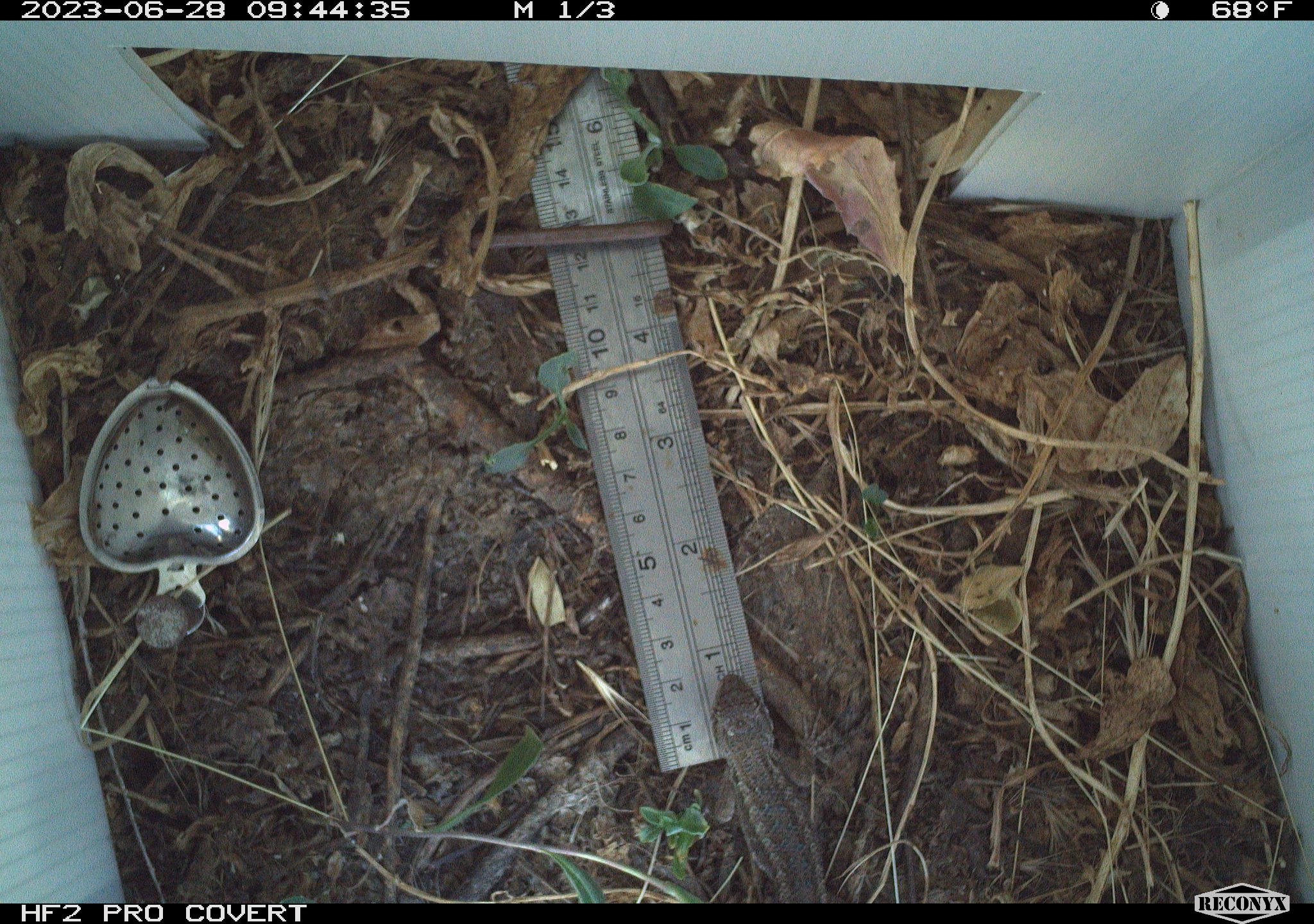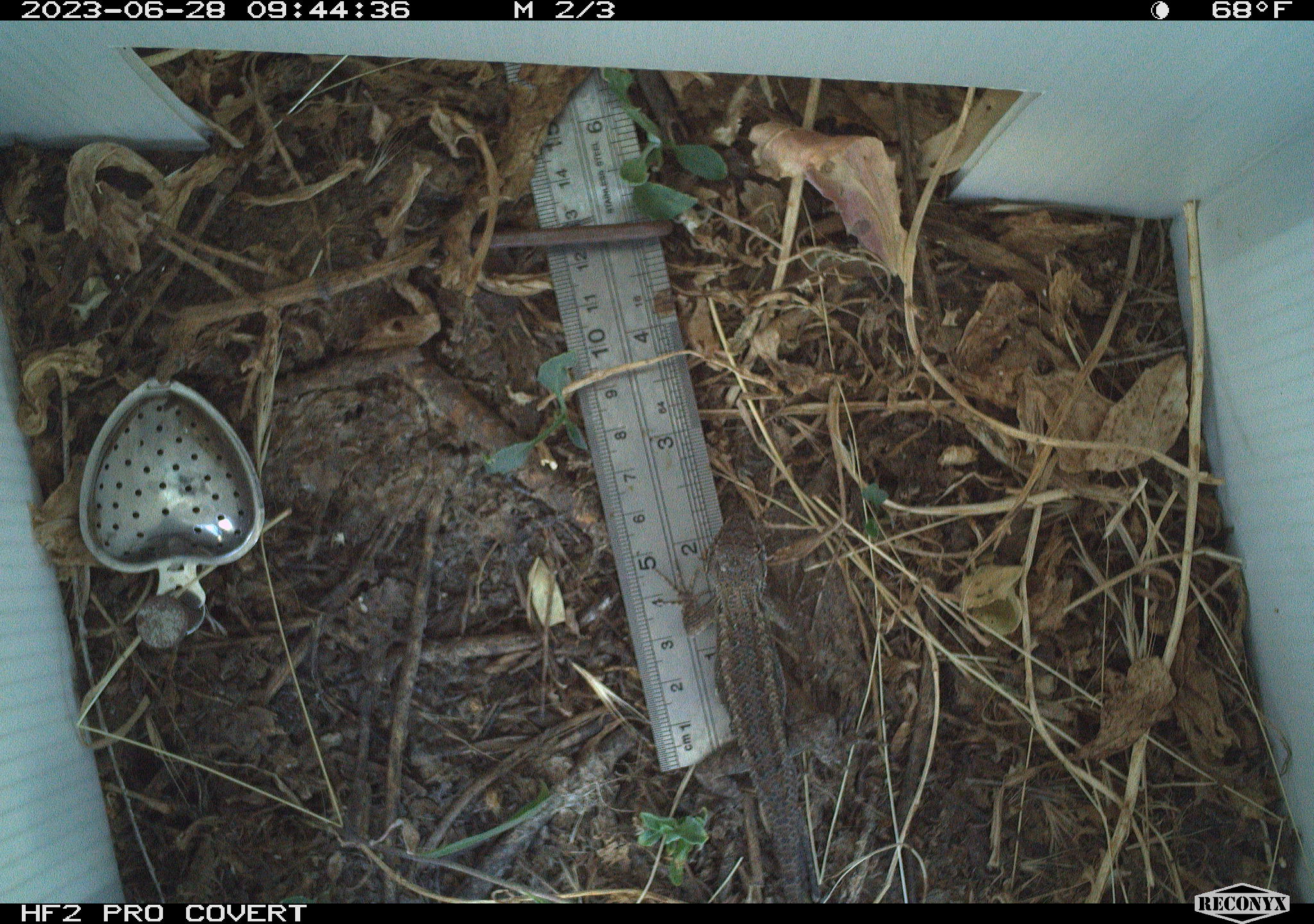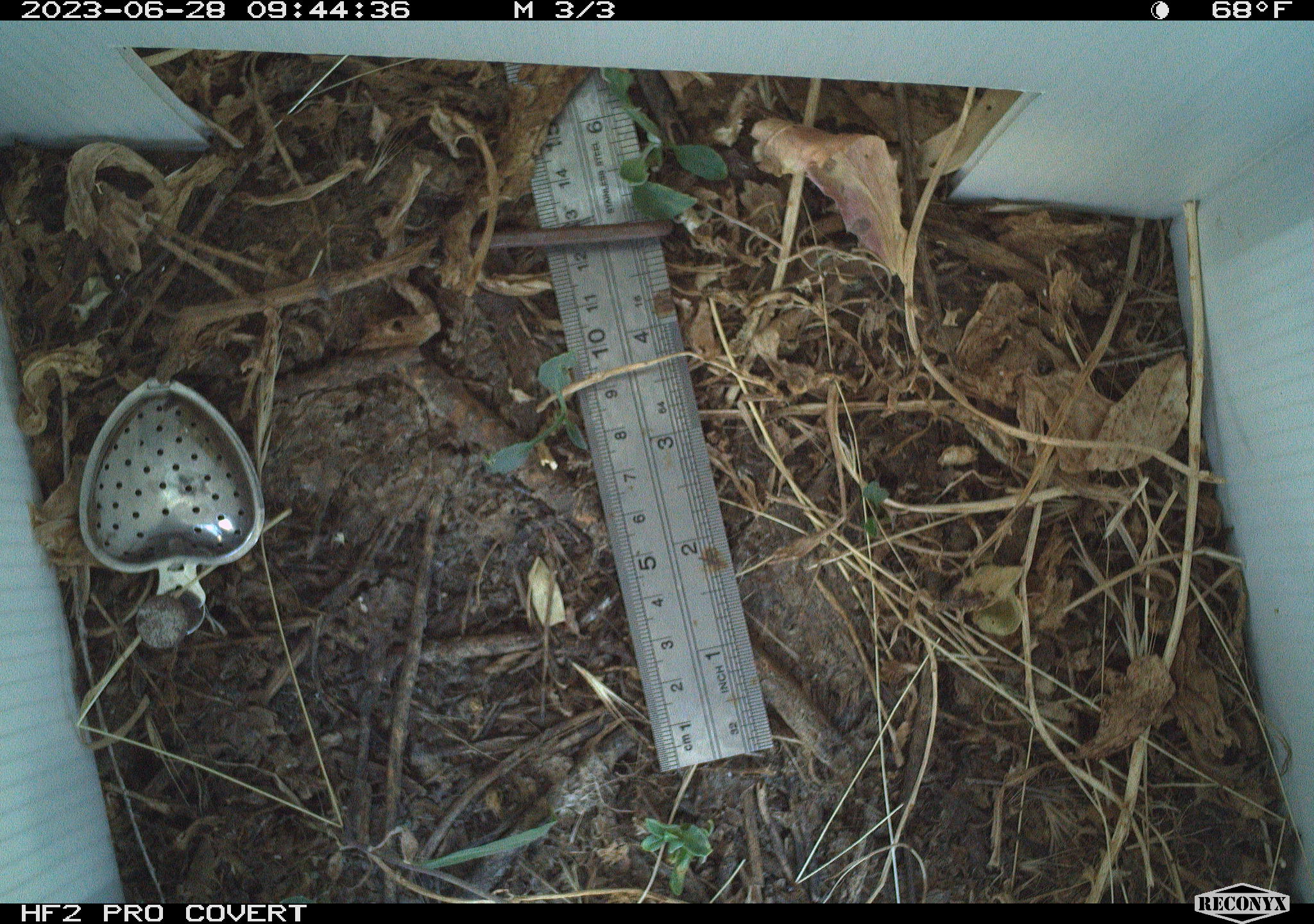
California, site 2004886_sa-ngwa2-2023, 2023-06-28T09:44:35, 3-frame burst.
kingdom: Animalia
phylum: Chordata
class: Reptilia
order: Squamata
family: Phrynosomatidae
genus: Sceloporus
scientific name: Sceloporus occidentalis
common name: western fence lizard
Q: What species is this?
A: Western fence lizard (Sceloporus occidentalis).